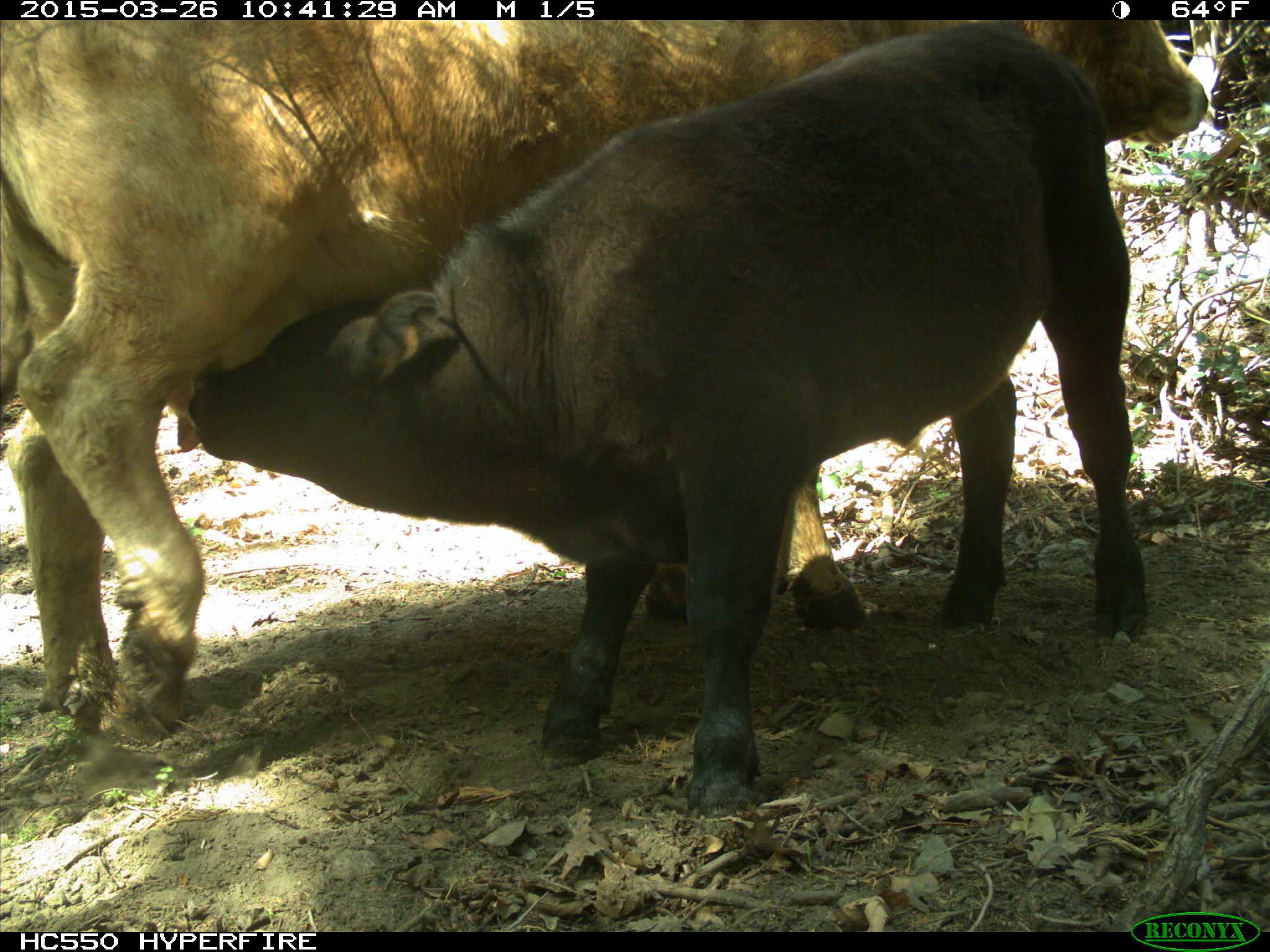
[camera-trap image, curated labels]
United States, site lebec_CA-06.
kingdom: Animalia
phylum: Chordata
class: Mammalia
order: Artiodactyla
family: Bovidae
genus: Bos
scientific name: Bos taurus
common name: domestic cow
Bos taurus (domestic cow).